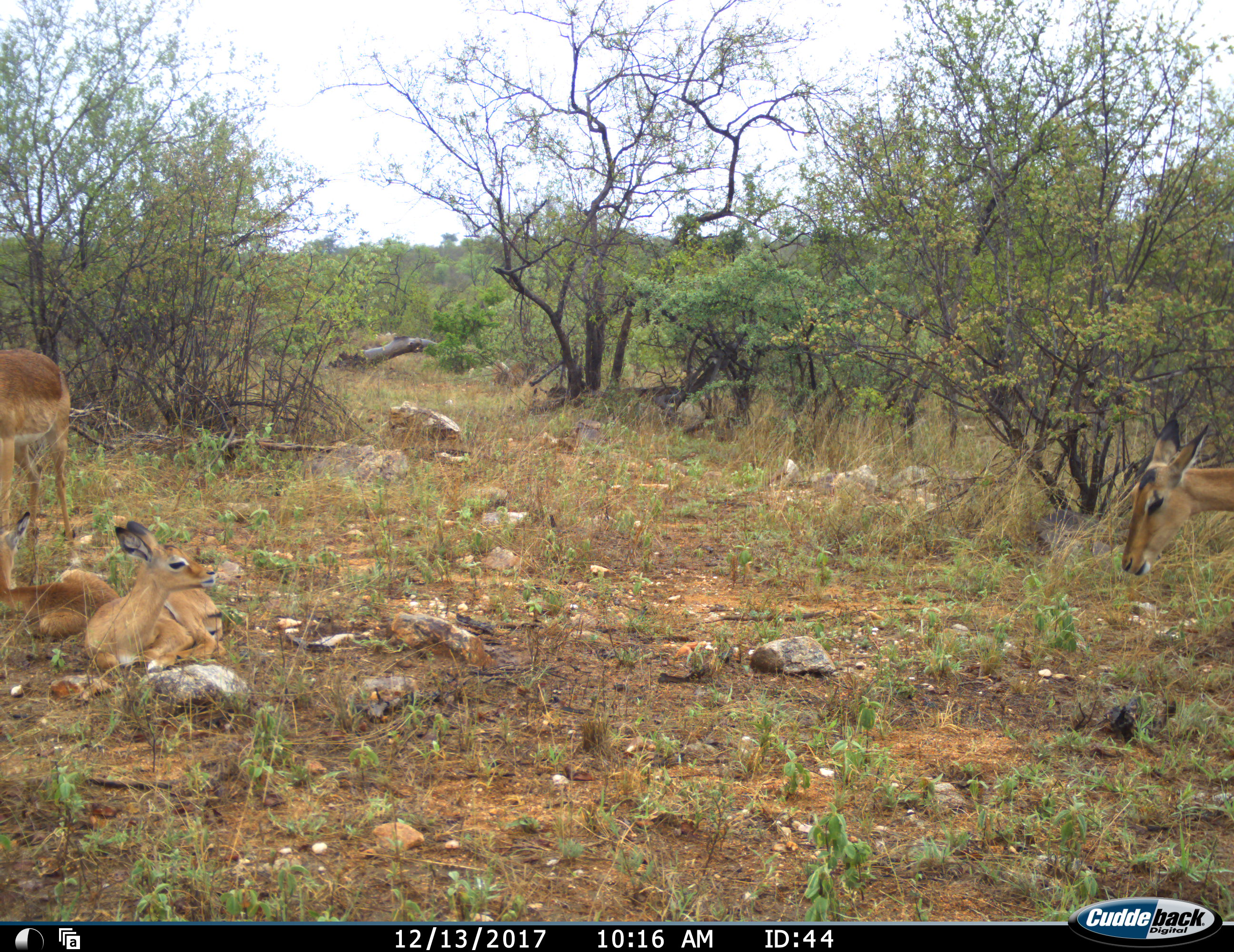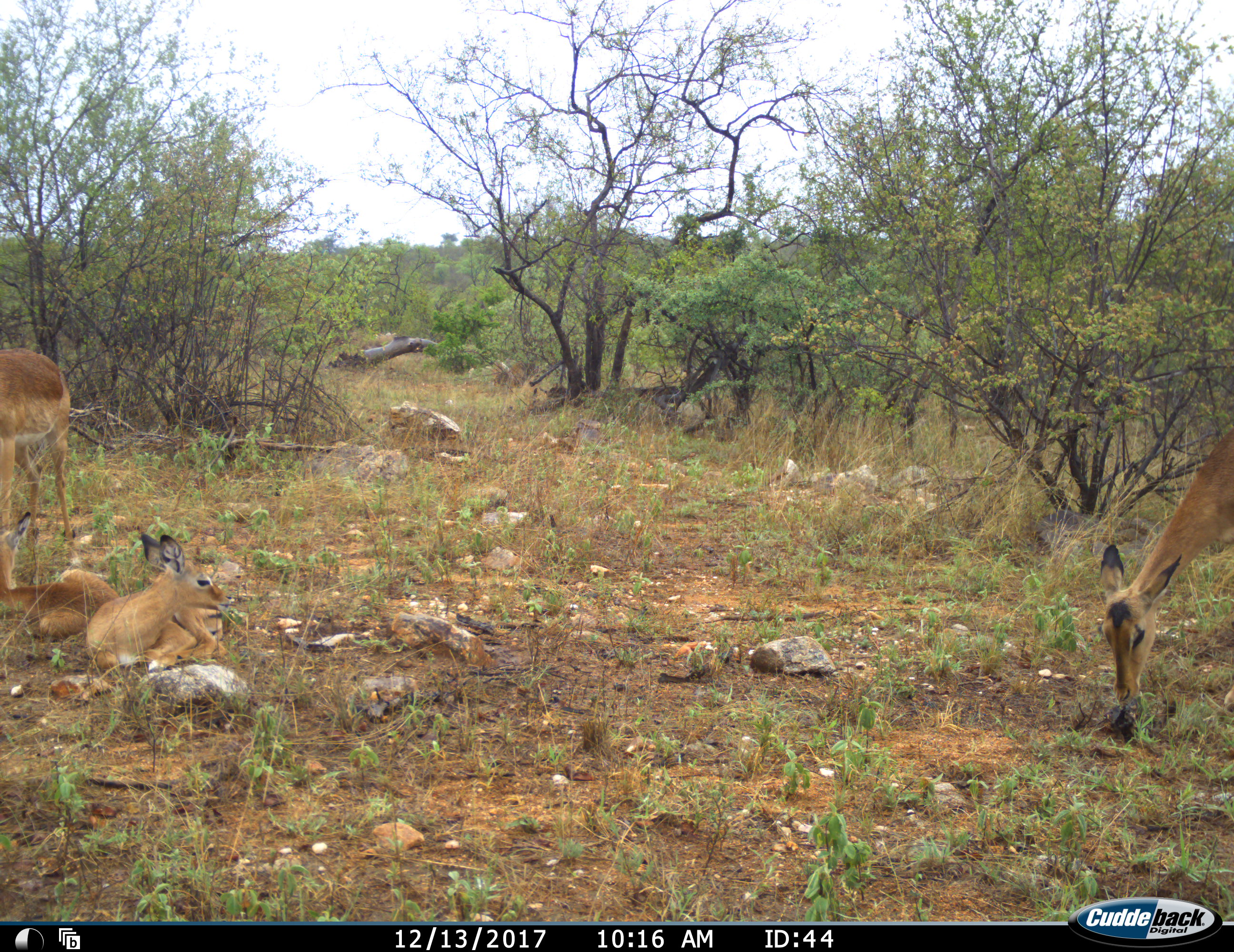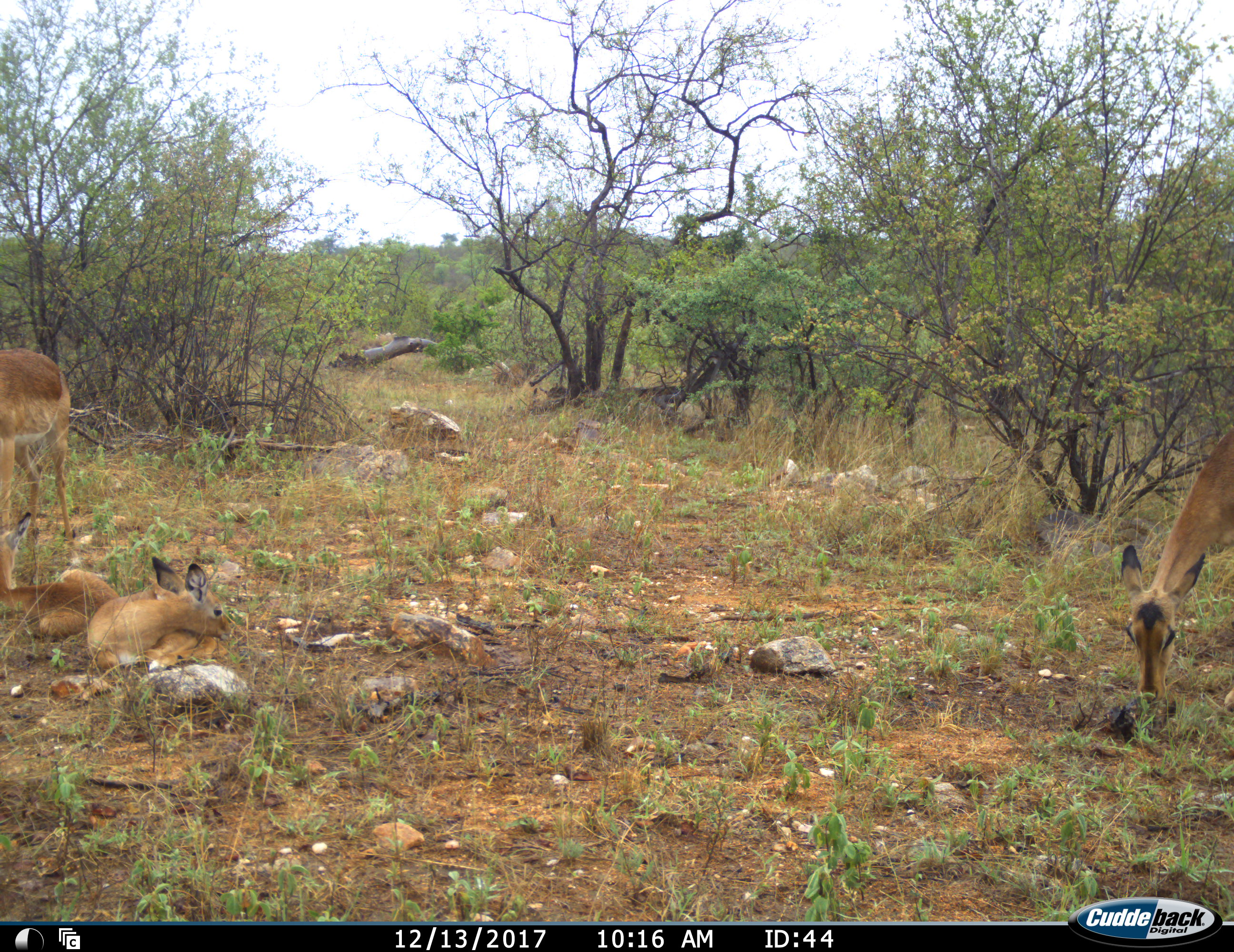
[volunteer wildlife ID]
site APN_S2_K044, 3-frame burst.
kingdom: Animalia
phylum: Chordata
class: Mammalia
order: Artiodactyla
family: Bovidae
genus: Aepyceros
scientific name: Aepyceros melampus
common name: impala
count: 4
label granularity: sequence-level